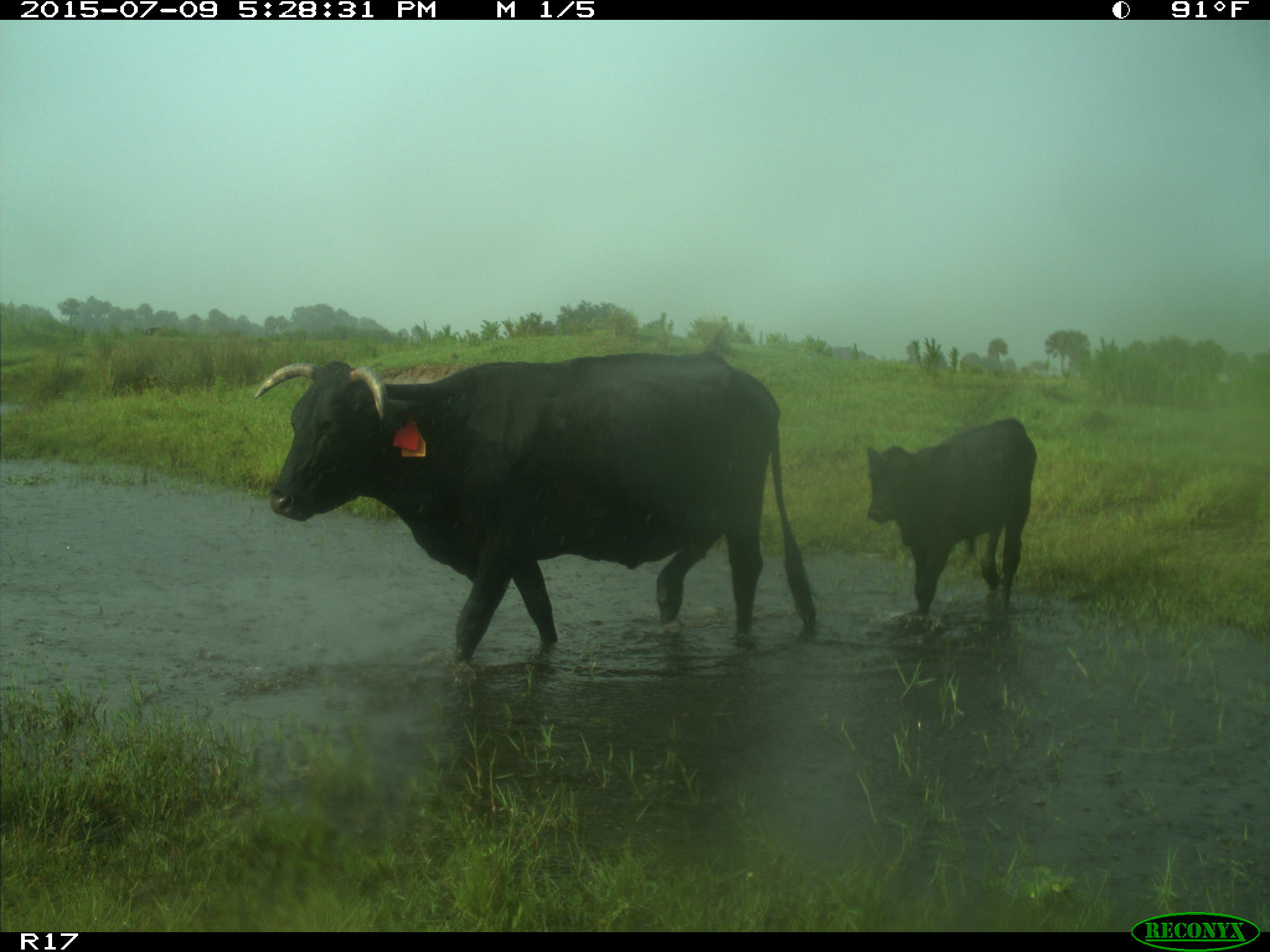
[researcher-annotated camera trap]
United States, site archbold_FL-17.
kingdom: Animalia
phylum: Chordata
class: Mammalia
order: Artiodactyla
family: Bovidae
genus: Bos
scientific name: Bos taurus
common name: domestic cow